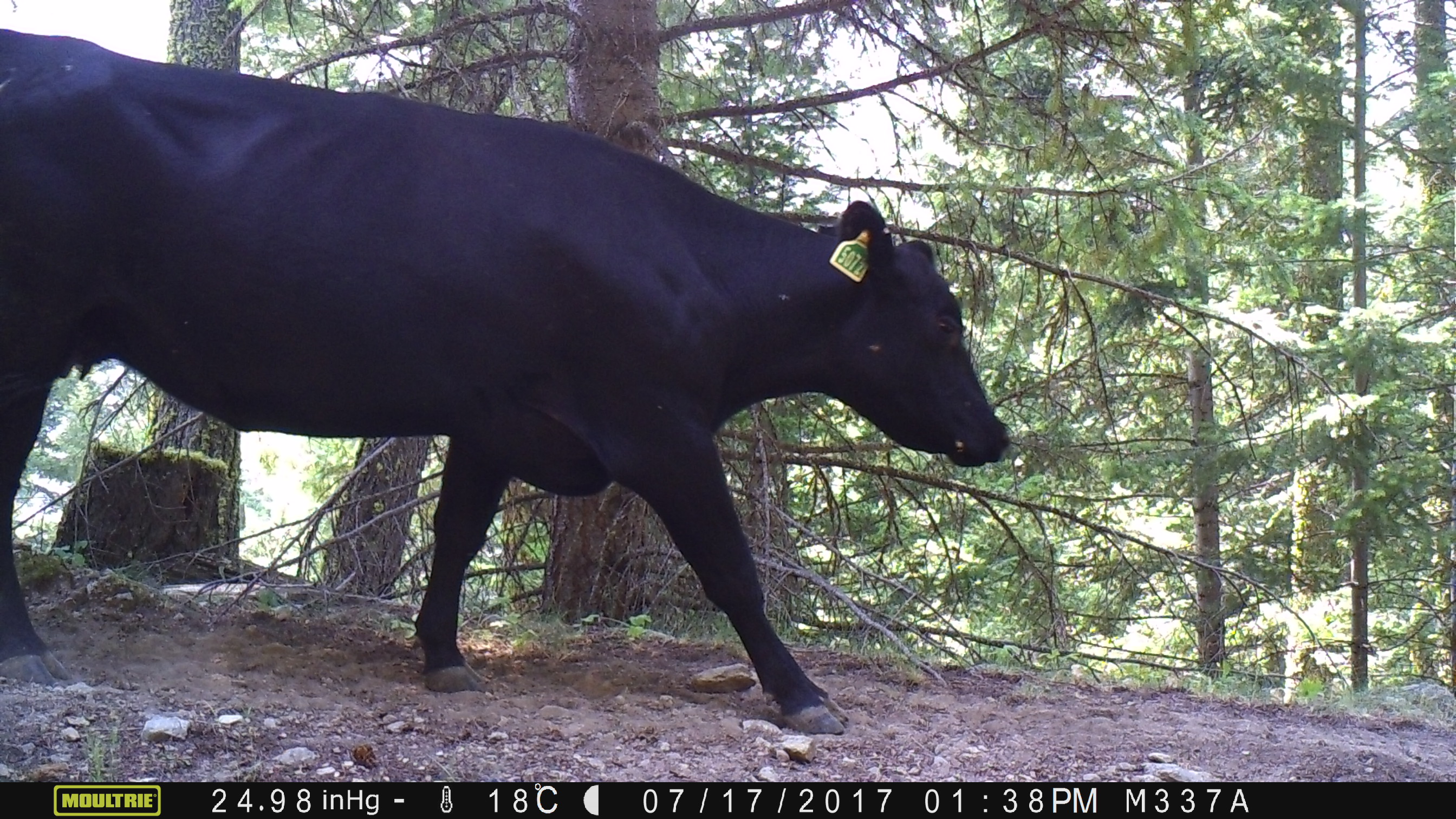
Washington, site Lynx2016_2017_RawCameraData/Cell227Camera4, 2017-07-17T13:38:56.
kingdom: Animalia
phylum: Chordata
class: Mammalia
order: Artiodactyla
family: Bovidae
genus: Bos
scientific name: Bos taurus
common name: domestic cattle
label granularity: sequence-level